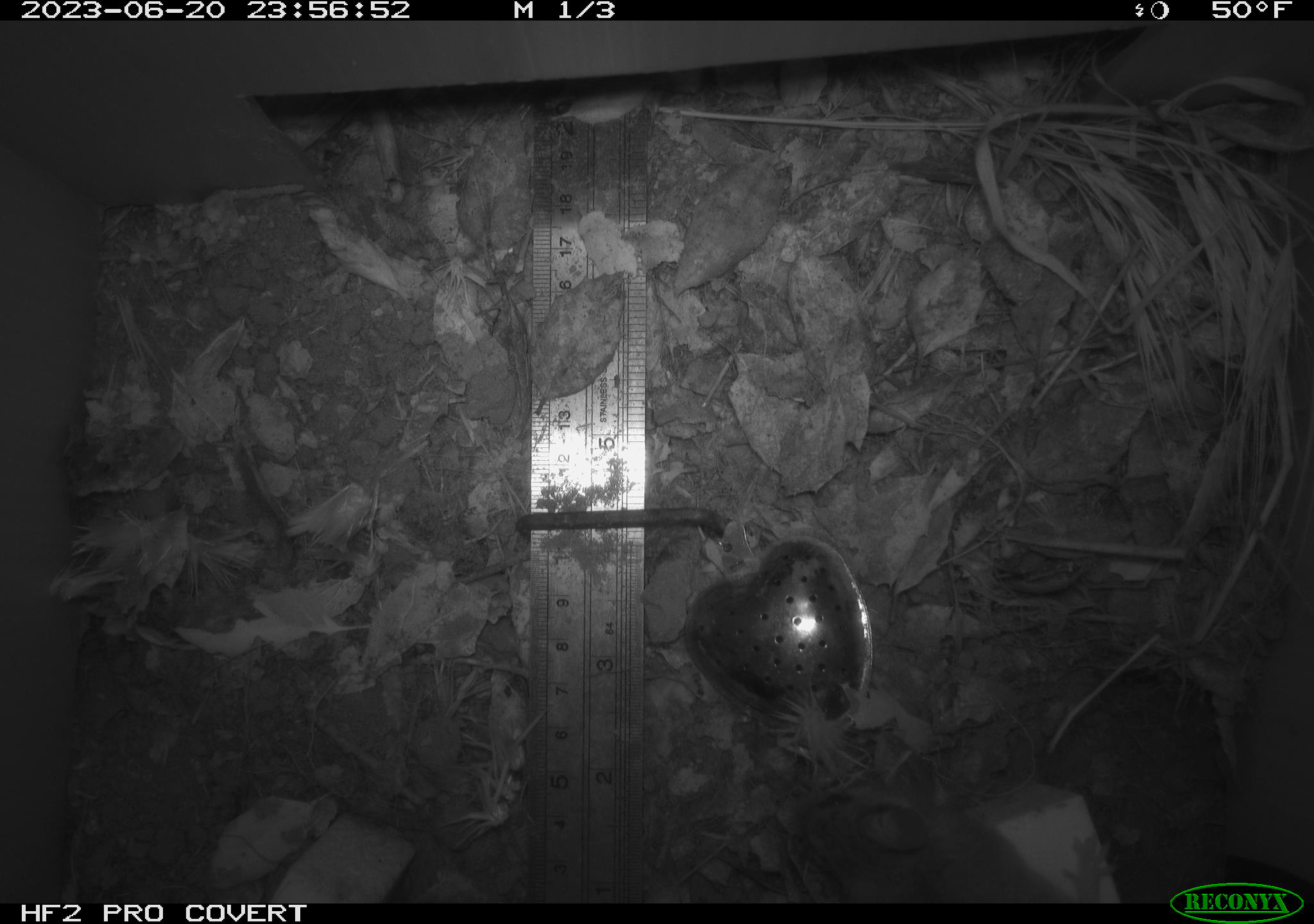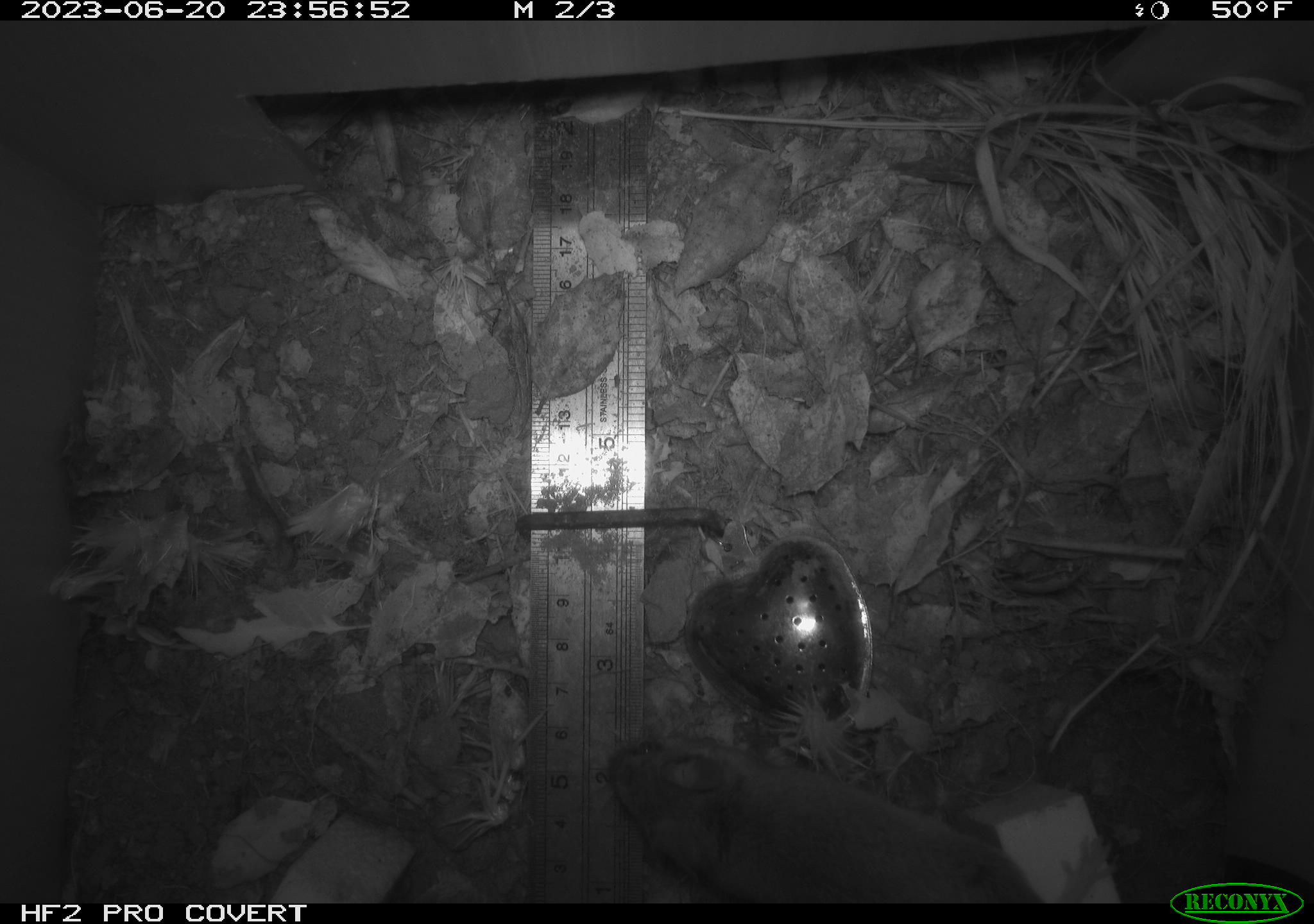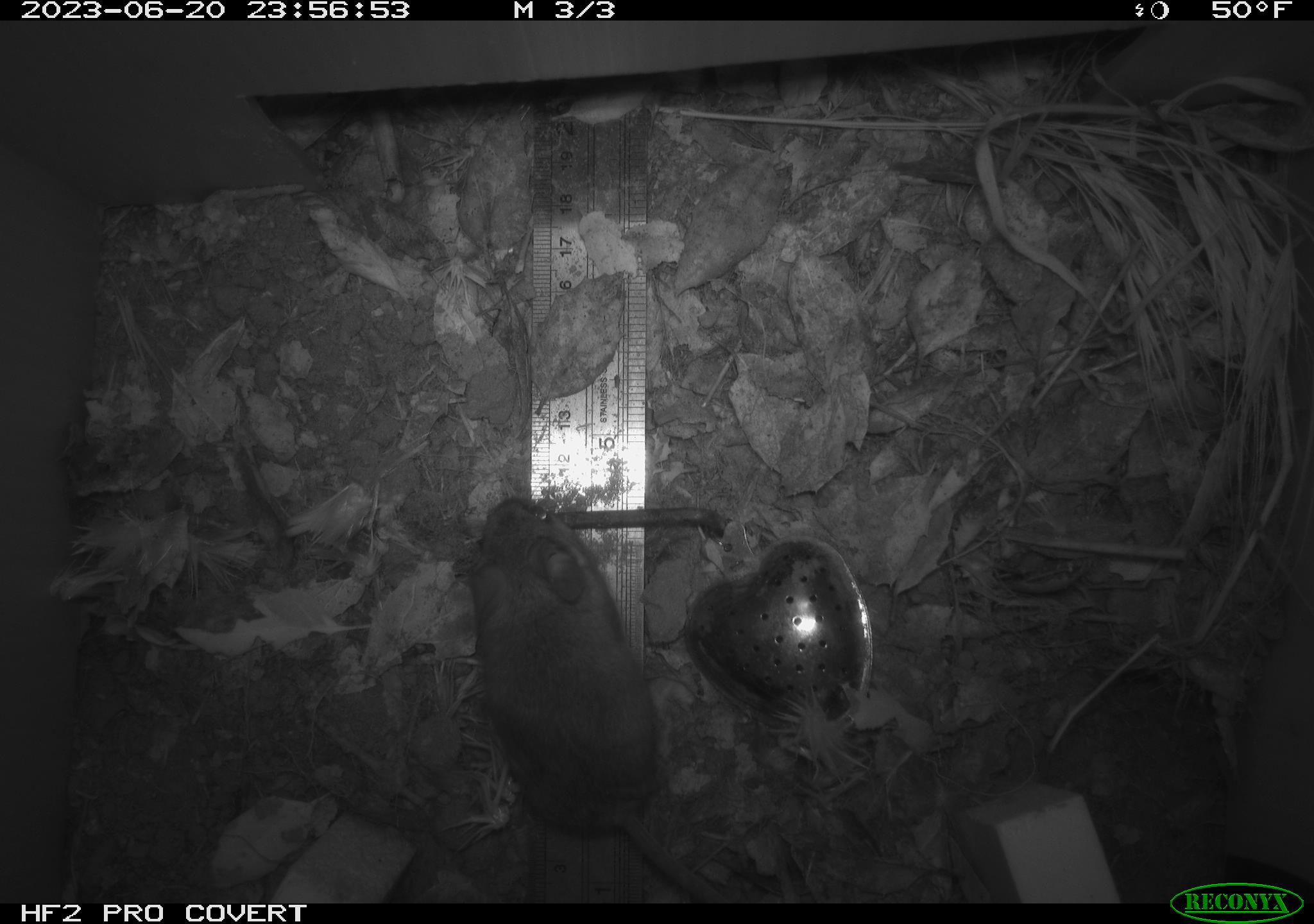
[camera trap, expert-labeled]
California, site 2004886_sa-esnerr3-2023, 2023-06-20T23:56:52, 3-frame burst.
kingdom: Animalia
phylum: Chordata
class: Mammalia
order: Rodentia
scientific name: Rodentia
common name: mouse species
Mouse species (Rodentia).